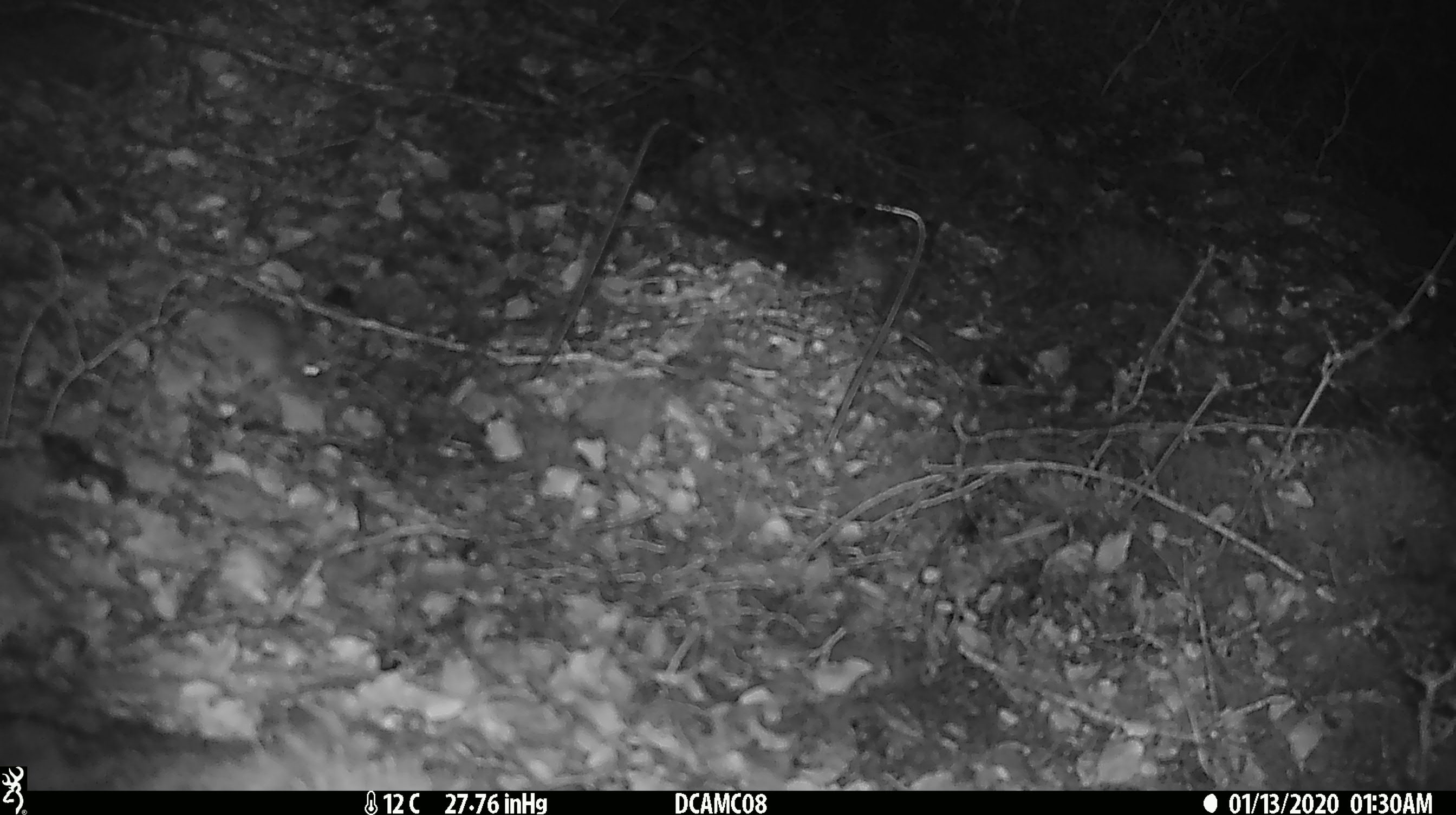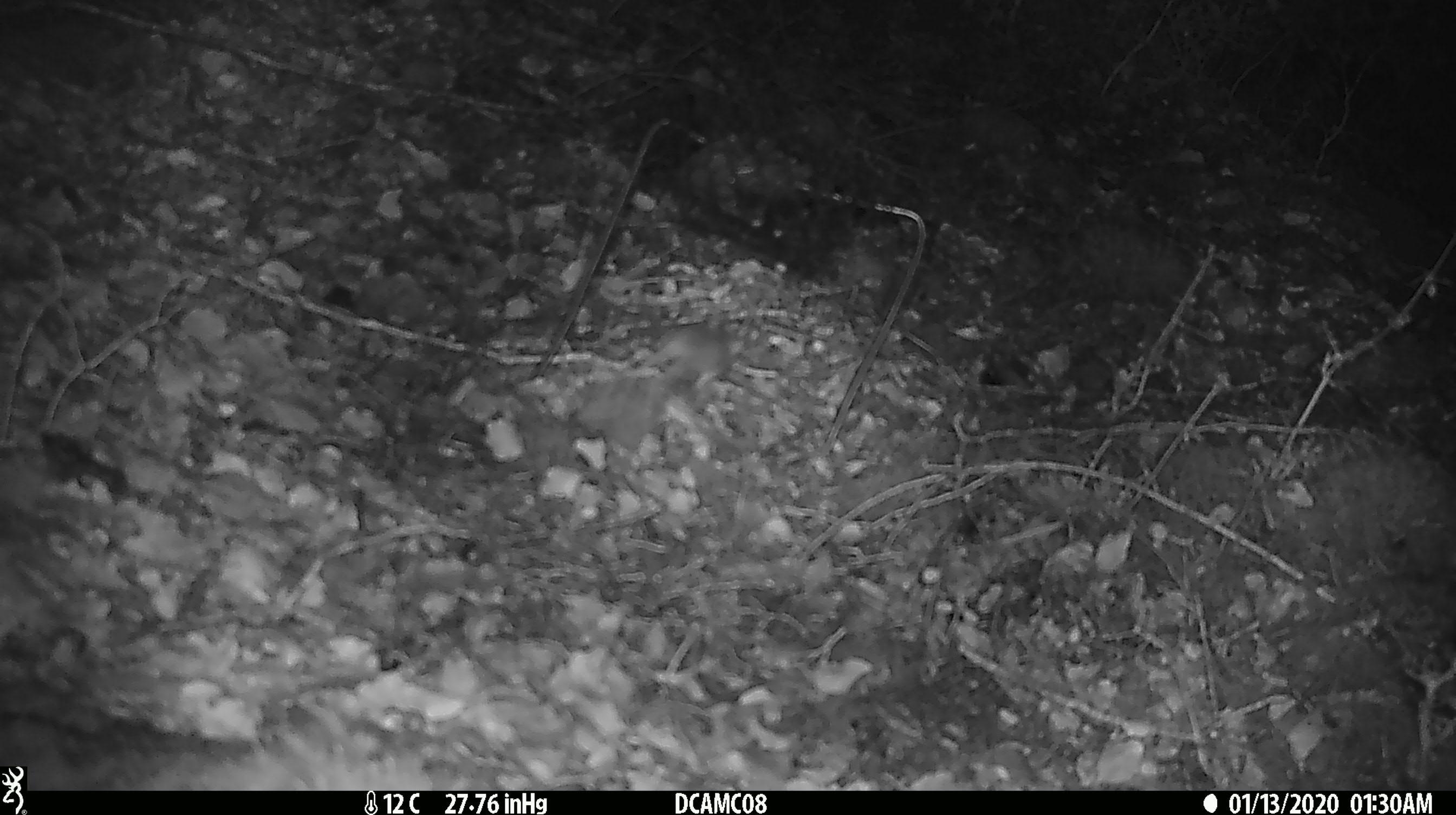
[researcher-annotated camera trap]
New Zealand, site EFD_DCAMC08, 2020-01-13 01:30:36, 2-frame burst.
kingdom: Animalia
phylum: Chordata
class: Mammalia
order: Rodentia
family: Muridae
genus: Mus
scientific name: Mus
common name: mouse